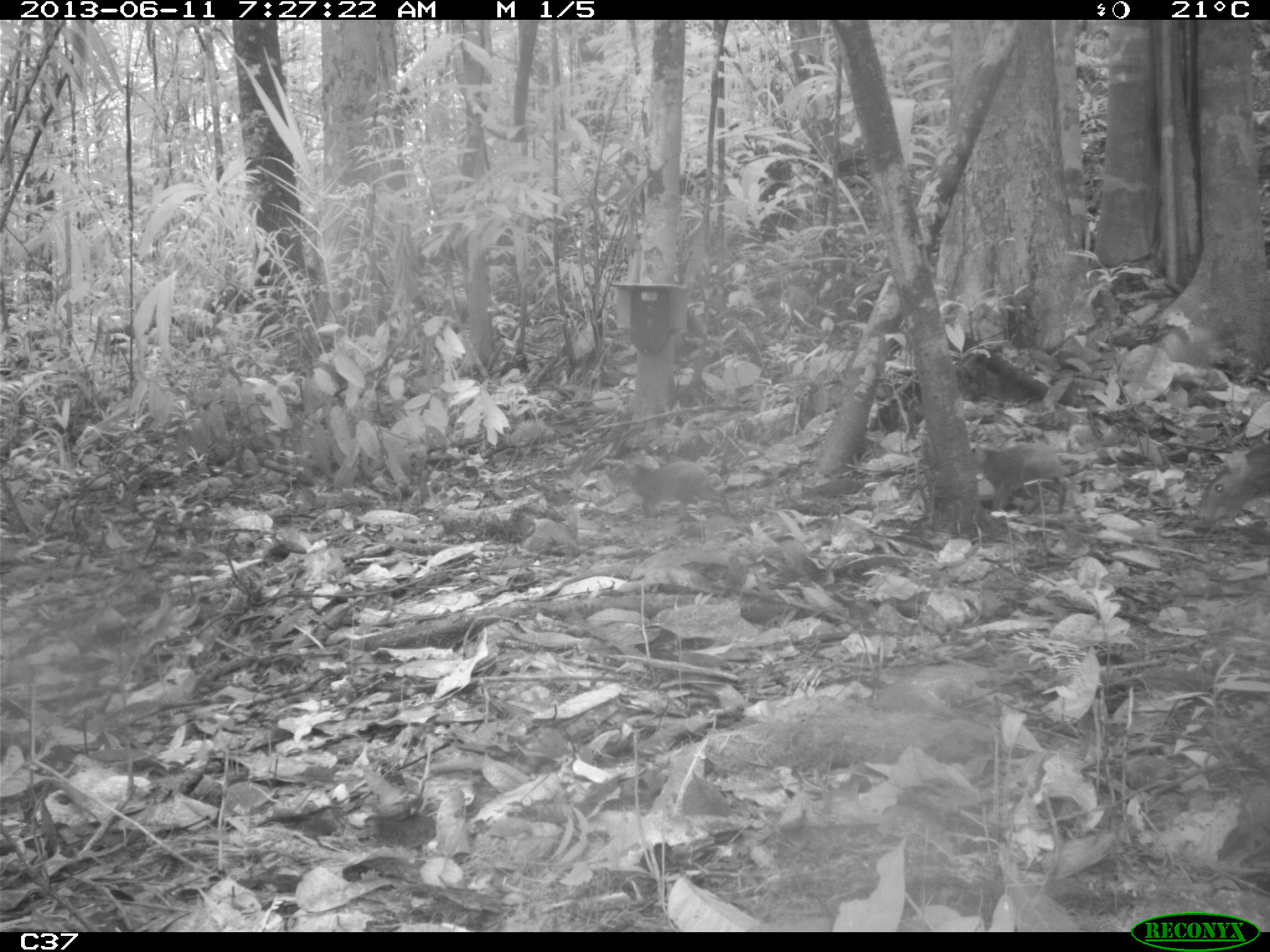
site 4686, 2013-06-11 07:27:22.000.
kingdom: Animalia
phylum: Chordata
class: Mammalia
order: Rodentia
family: Dasyproctidae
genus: Dasyprocta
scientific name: Dasyprocta leporina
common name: red-rumped agouti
Dasyprocta leporina (red-rumped agouti), count 3, age adult.